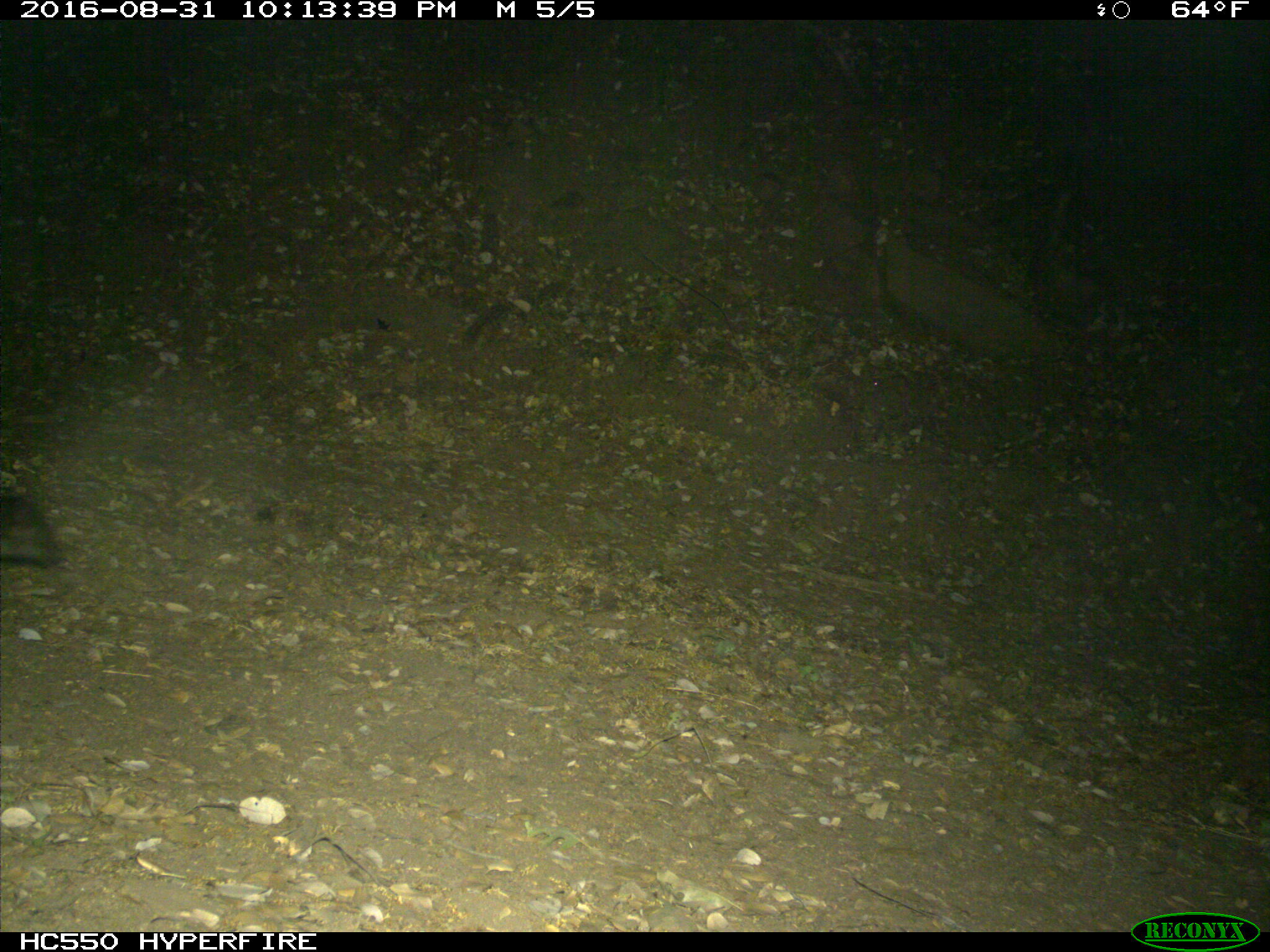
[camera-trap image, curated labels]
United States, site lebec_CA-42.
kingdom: Animalia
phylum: Chordata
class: Mammalia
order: Carnivora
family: Felidae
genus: Puma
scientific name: Puma concolor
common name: mountain lion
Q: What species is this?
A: Puma concolor (mountain lion).